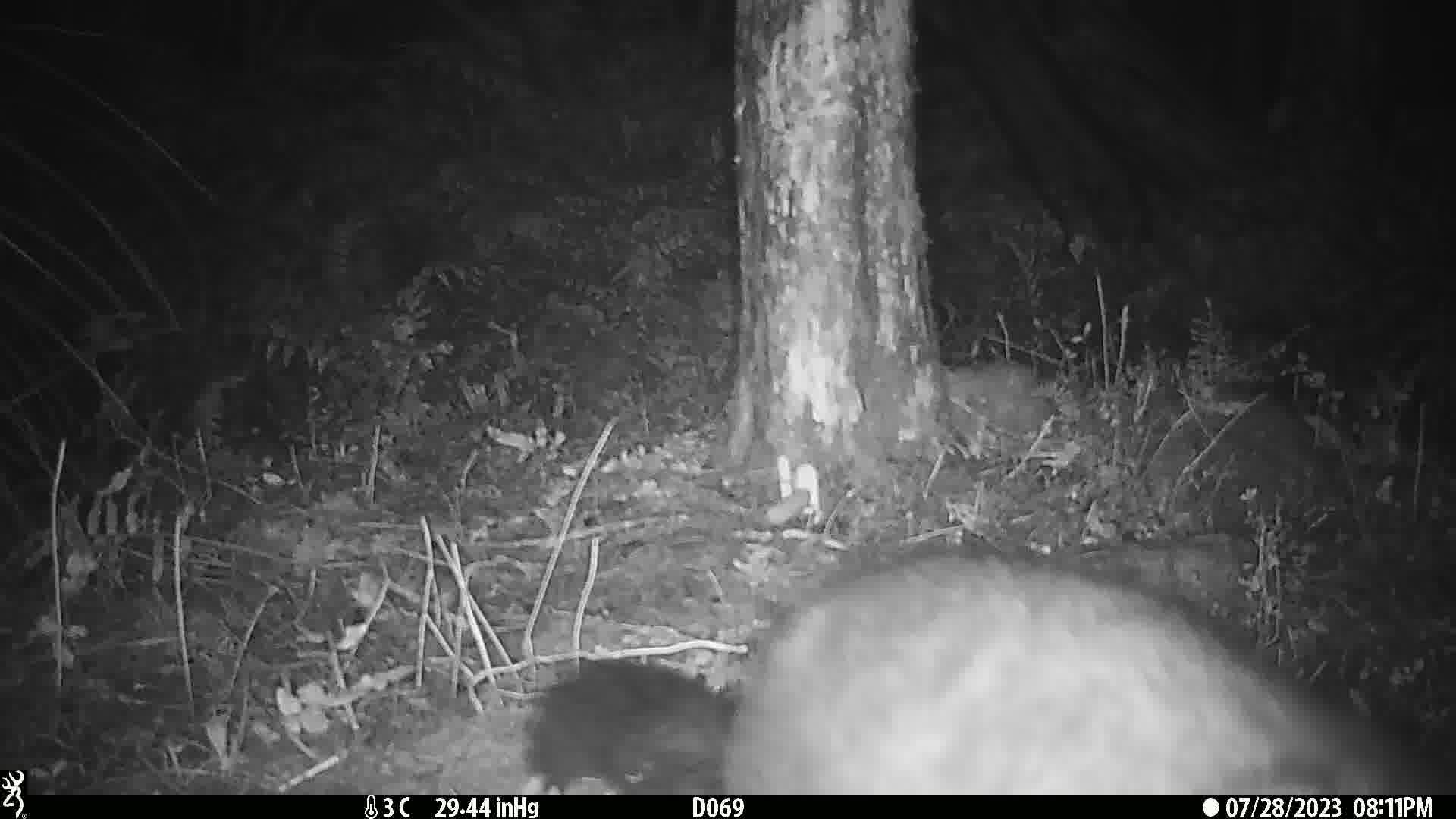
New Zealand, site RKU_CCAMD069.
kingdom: Animalia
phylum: Chordata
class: Mammalia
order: Diprotodontia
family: Phalangeridae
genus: Trichosurus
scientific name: Trichosurus vulpecula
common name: common brushtail possum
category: possum